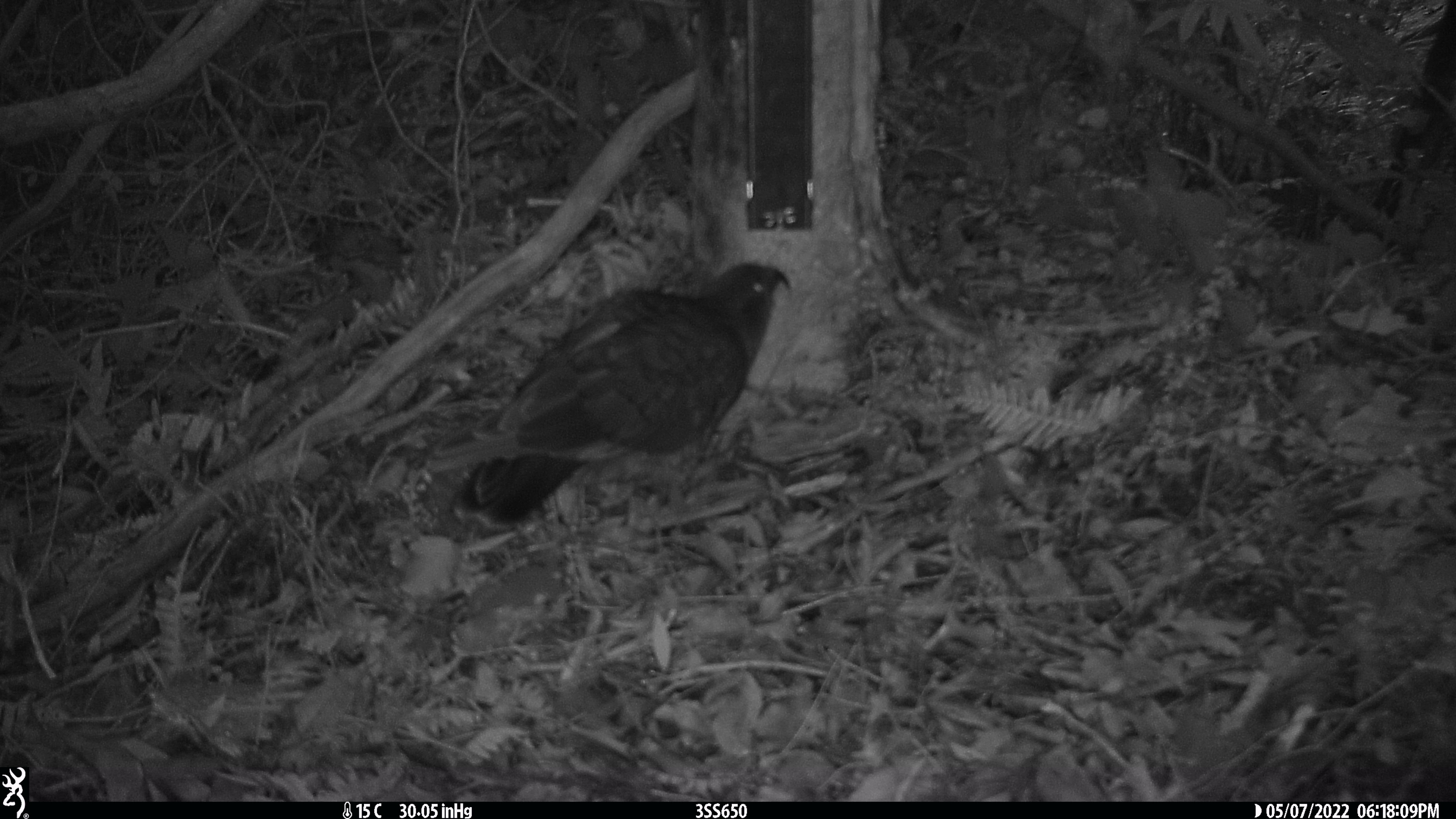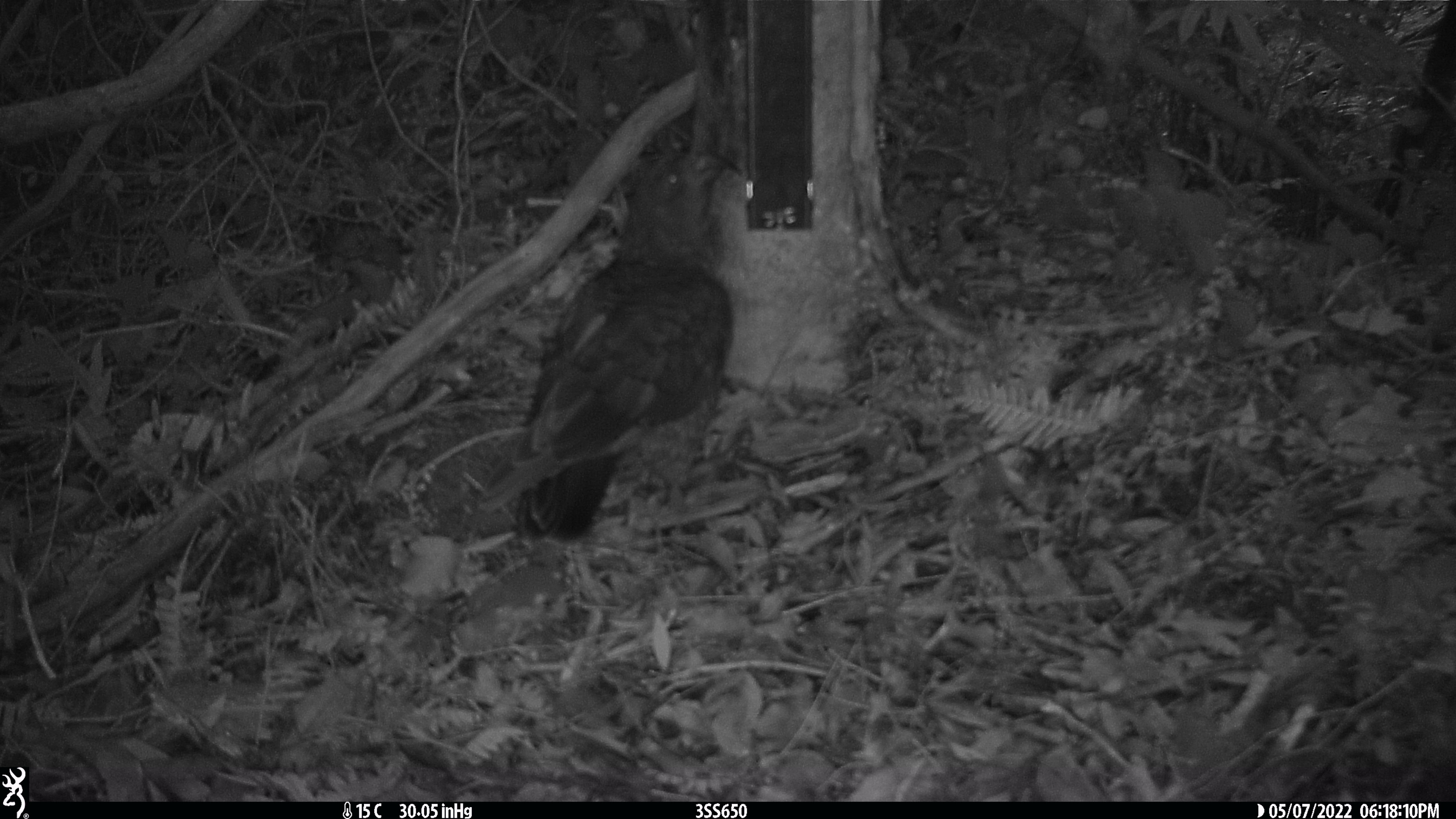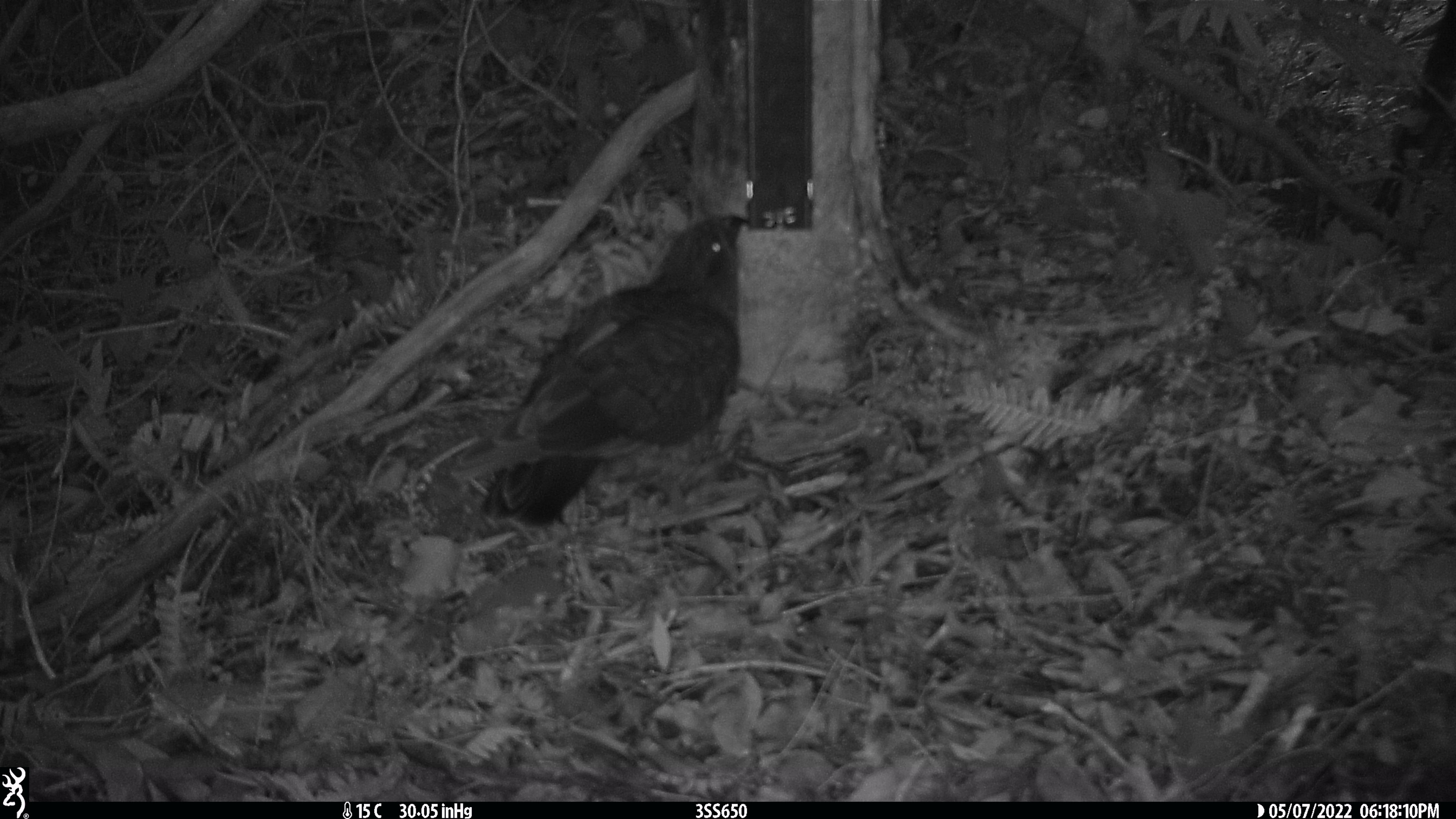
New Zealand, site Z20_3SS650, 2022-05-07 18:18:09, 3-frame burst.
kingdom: Animalia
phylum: Chordata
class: Aves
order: Psittaciformes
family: Strigopidae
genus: Nestor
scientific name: Nestor notabilis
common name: kea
Kea (Nestor notabilis).